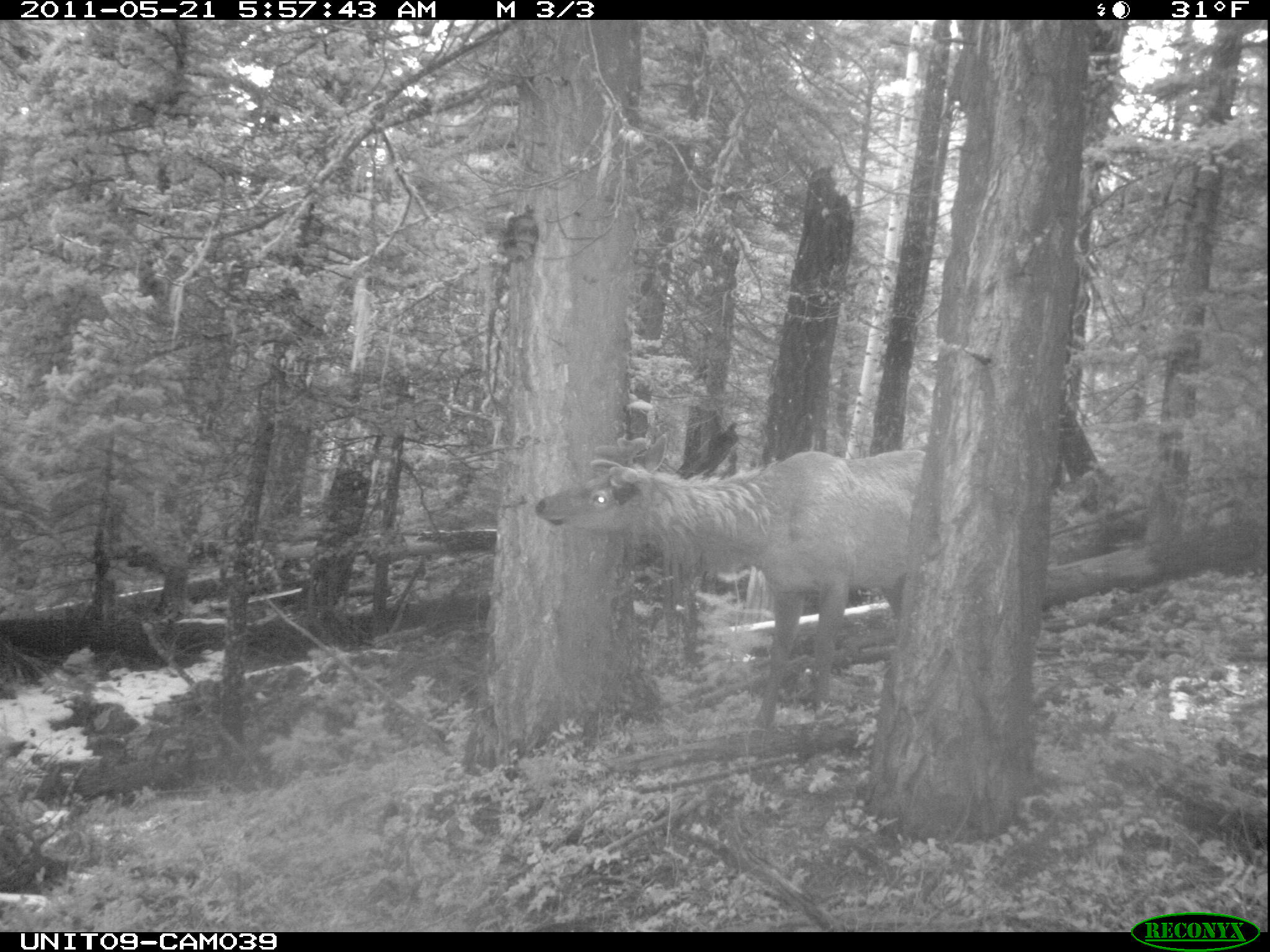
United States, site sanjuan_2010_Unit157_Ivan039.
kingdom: Animalia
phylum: Chordata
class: Mammalia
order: Artiodactyla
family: Cervidae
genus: Cervus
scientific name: Cervus elaphus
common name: red deer